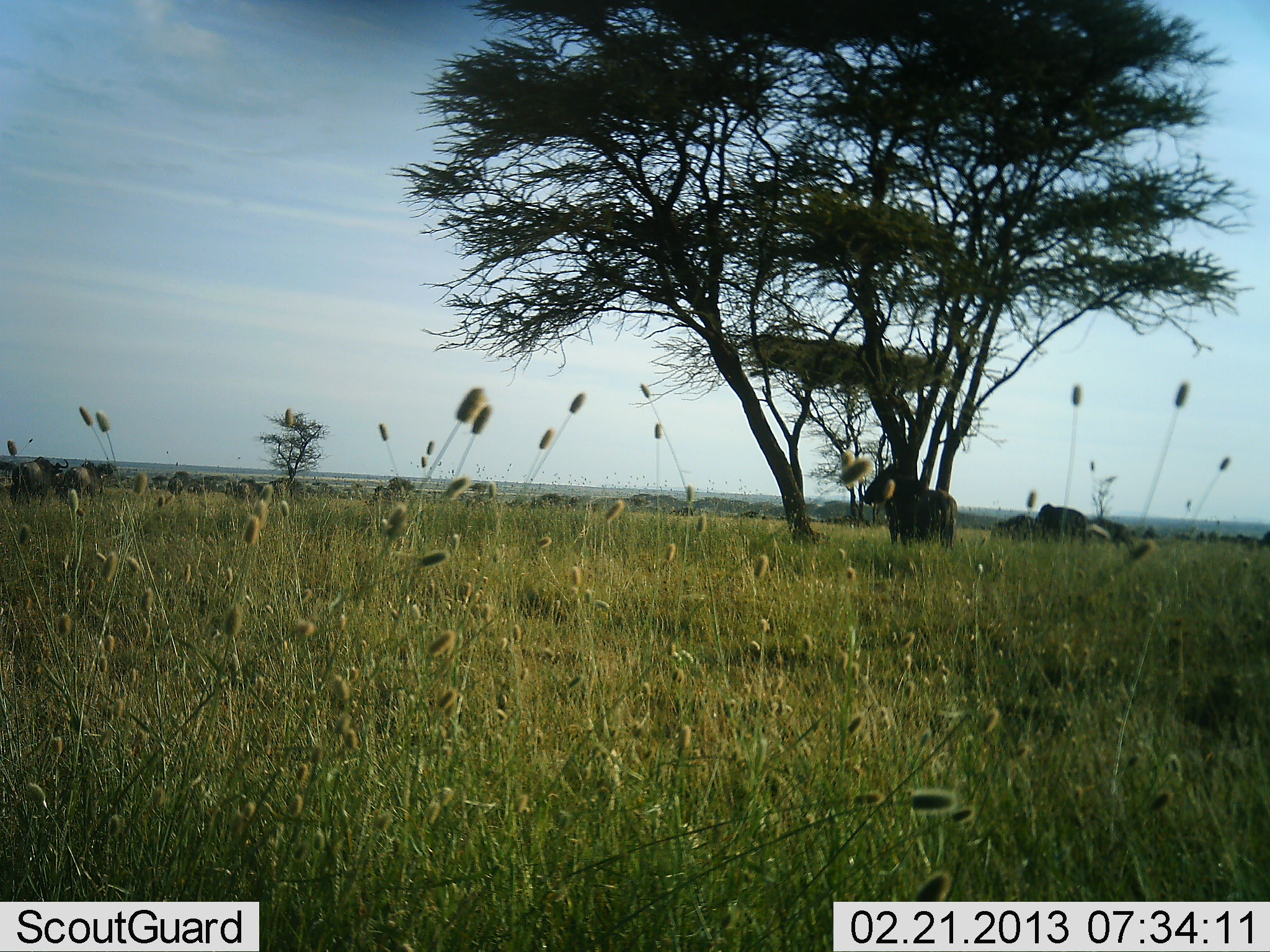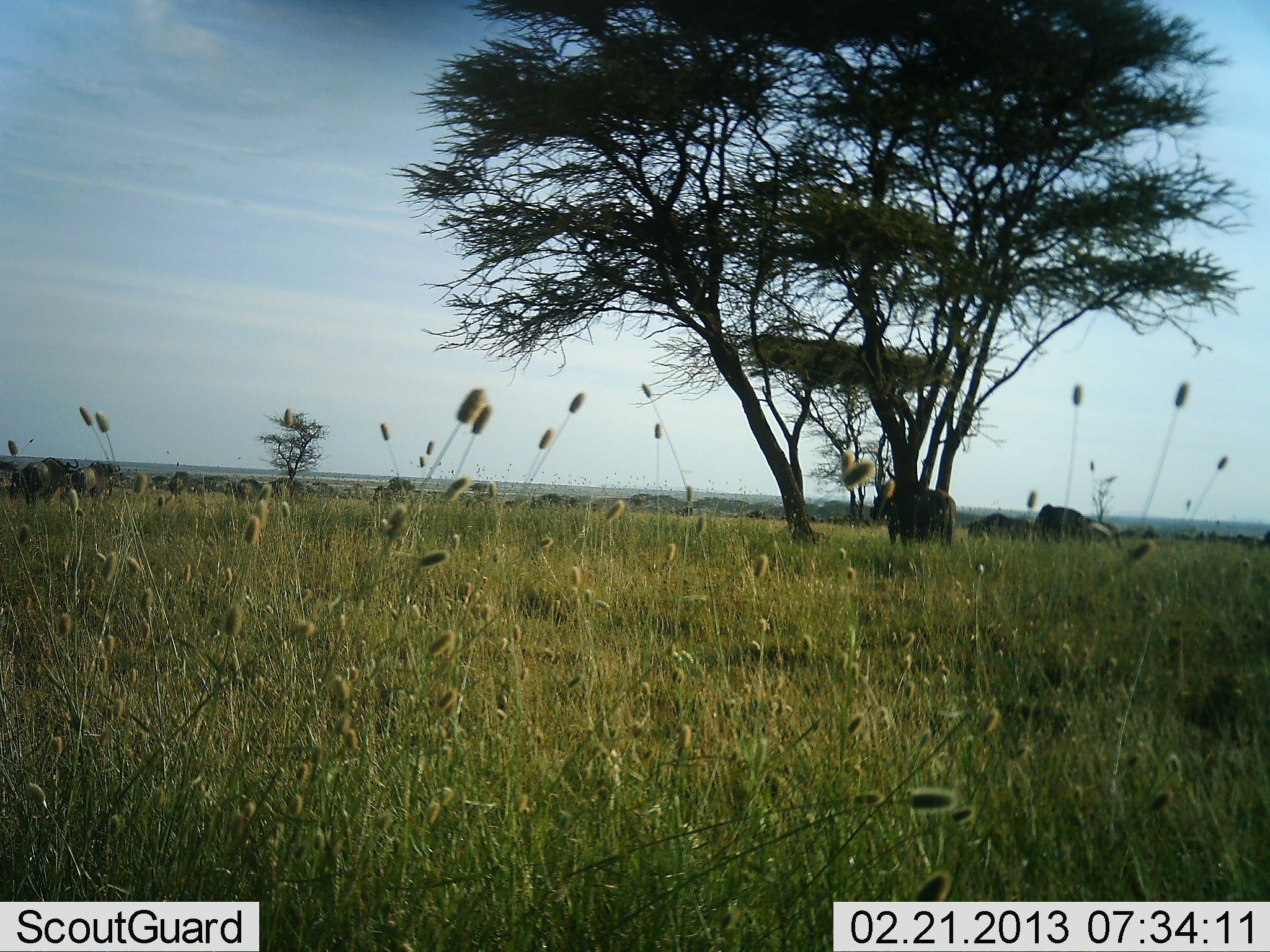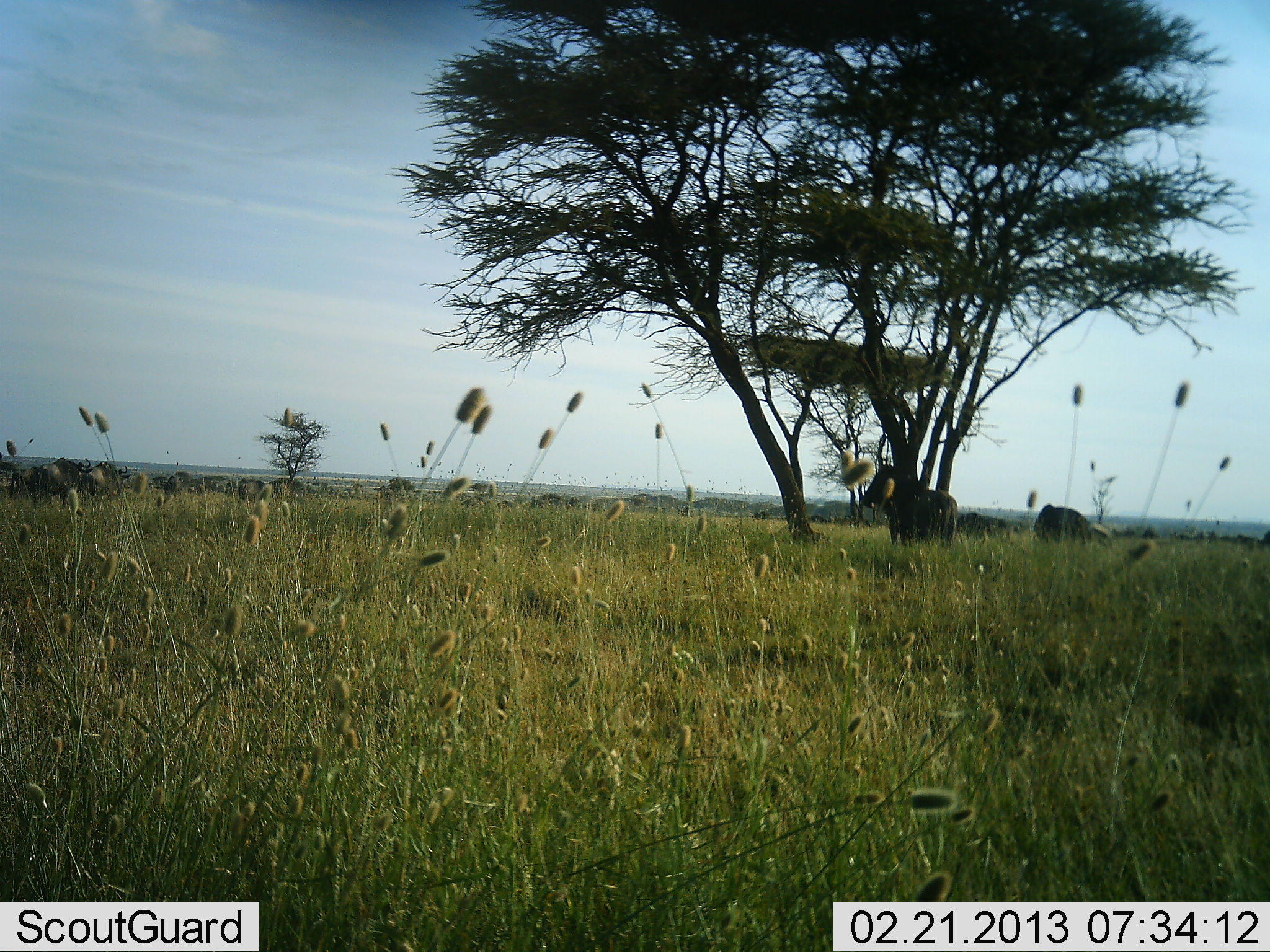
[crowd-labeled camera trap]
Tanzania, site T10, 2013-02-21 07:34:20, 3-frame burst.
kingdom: Animalia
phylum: Chordata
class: Mammalia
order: Artiodactyla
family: Bovidae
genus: Connochaetes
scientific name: Connochaetes taurinus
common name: blue wildebeest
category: wildebeest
Wildebeest (blue wildebeest) (Connochaetes taurinus), count 6. Behavior (volunteer vote fractions): standing 90%, resting 0%, moving 10%, interacting 0%. Young present (vote fraction): 0%. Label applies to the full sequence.